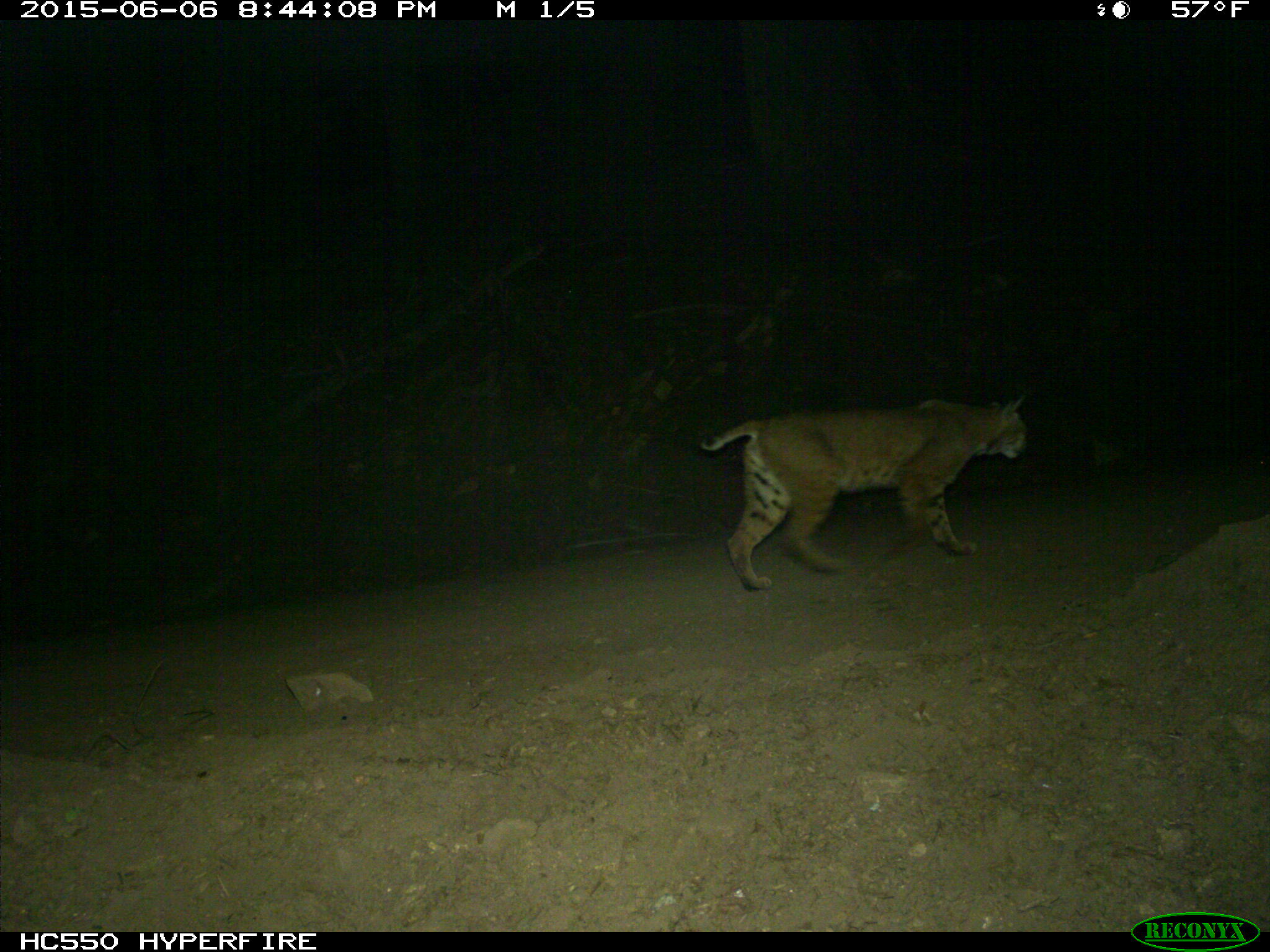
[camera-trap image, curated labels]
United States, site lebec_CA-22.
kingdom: Animalia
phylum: Chordata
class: Mammalia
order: Carnivora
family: Felidae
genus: Lynx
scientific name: Lynx rufus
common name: bobcat